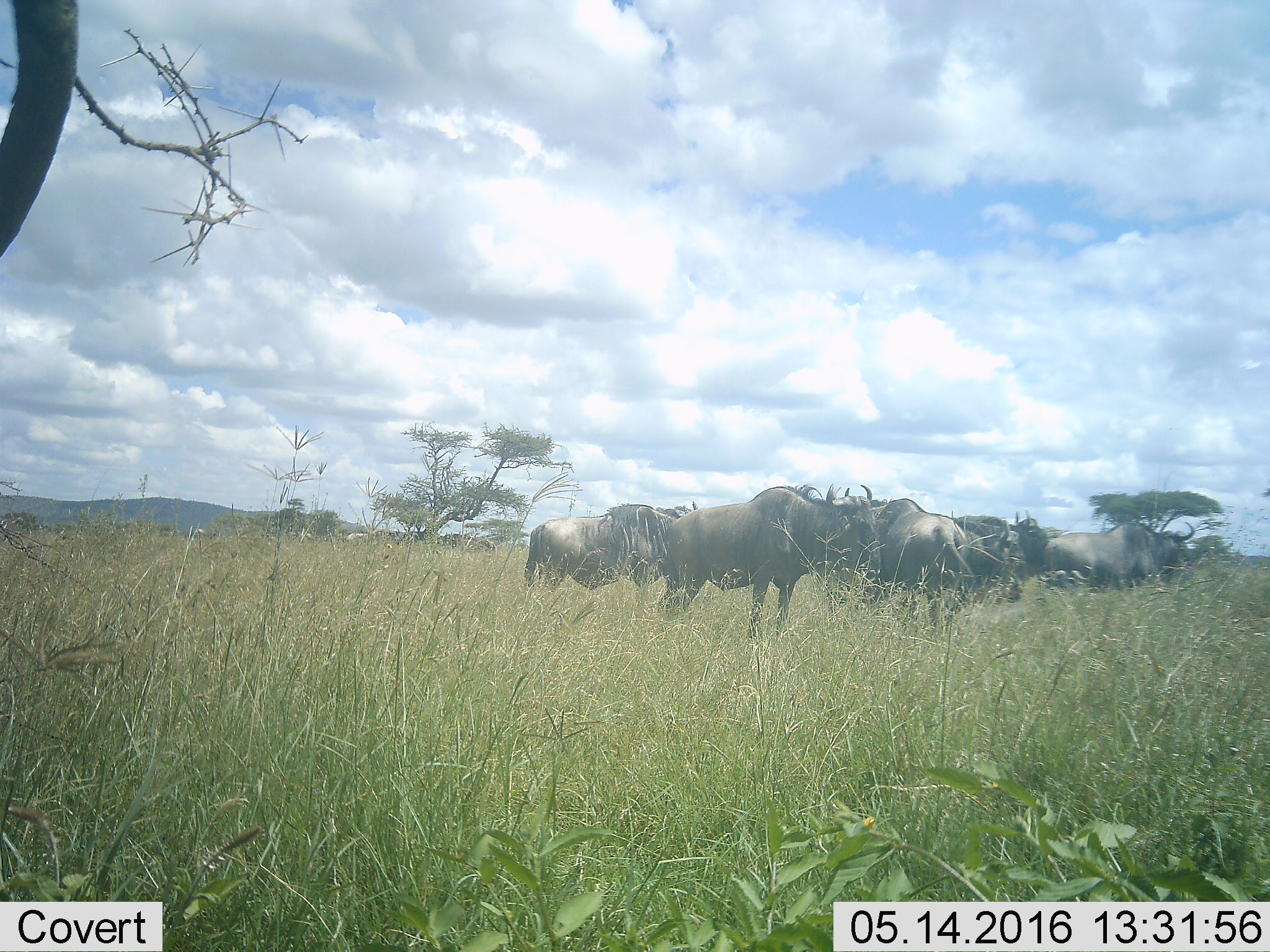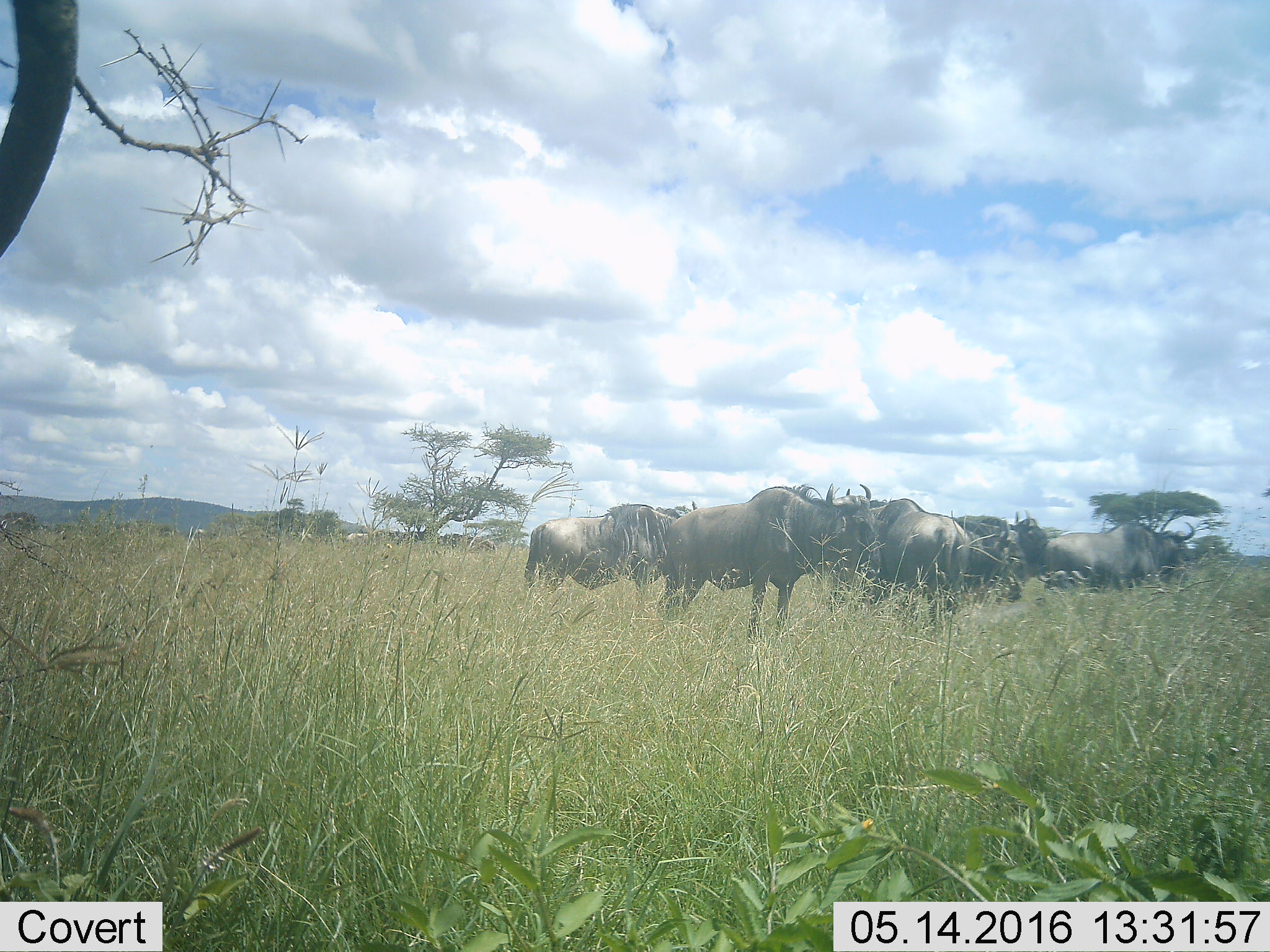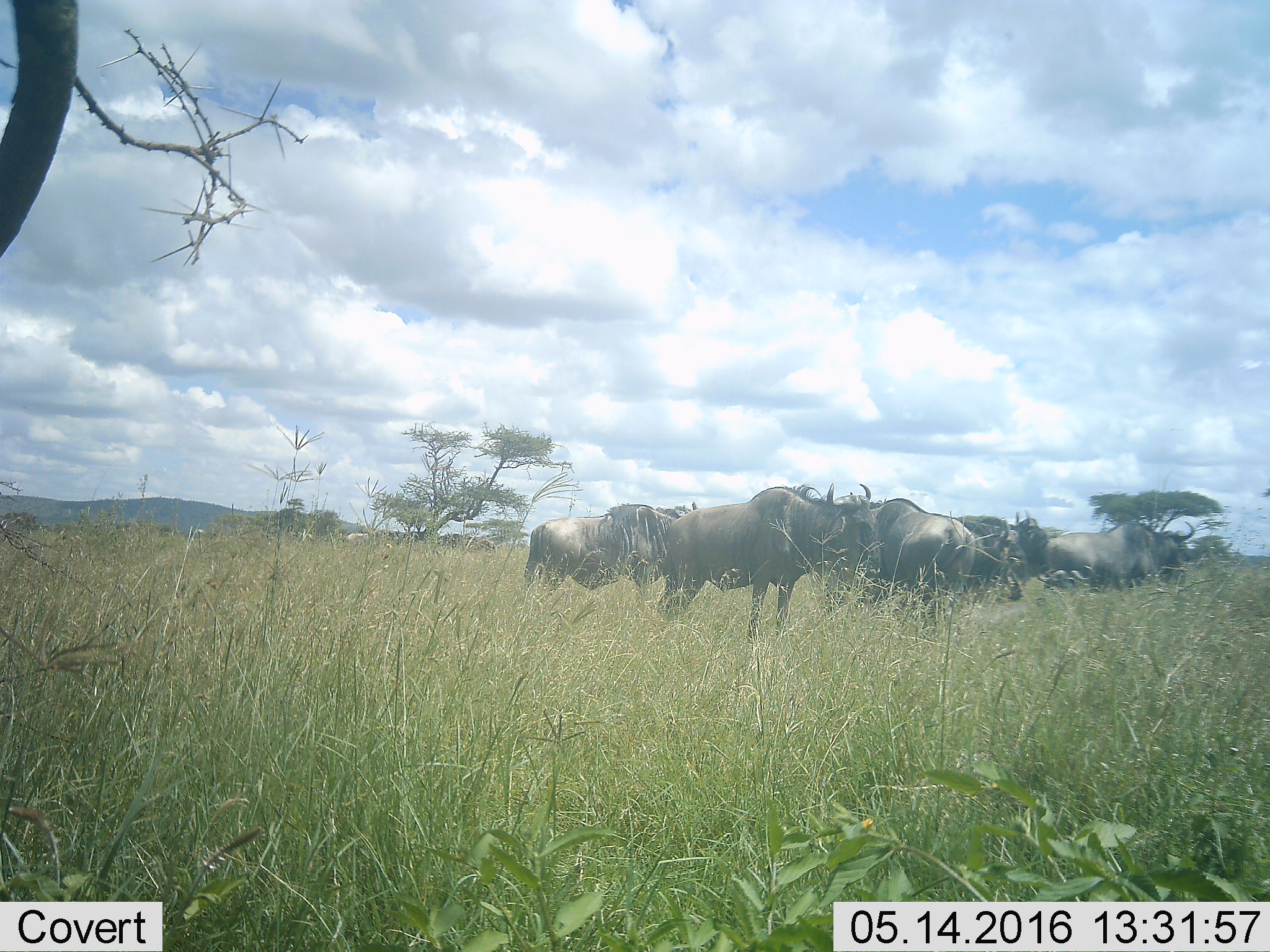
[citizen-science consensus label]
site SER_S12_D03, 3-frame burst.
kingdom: Animalia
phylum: Chordata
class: Mammalia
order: Artiodactyla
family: Bovidae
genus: Connochaetes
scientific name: Connochaetes taurinus taurinus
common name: blue wildebeest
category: wildebeestblue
Wildebeestblue (blue wildebeest) (Connochaetes taurinus taurinus), count 11-50. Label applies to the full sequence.